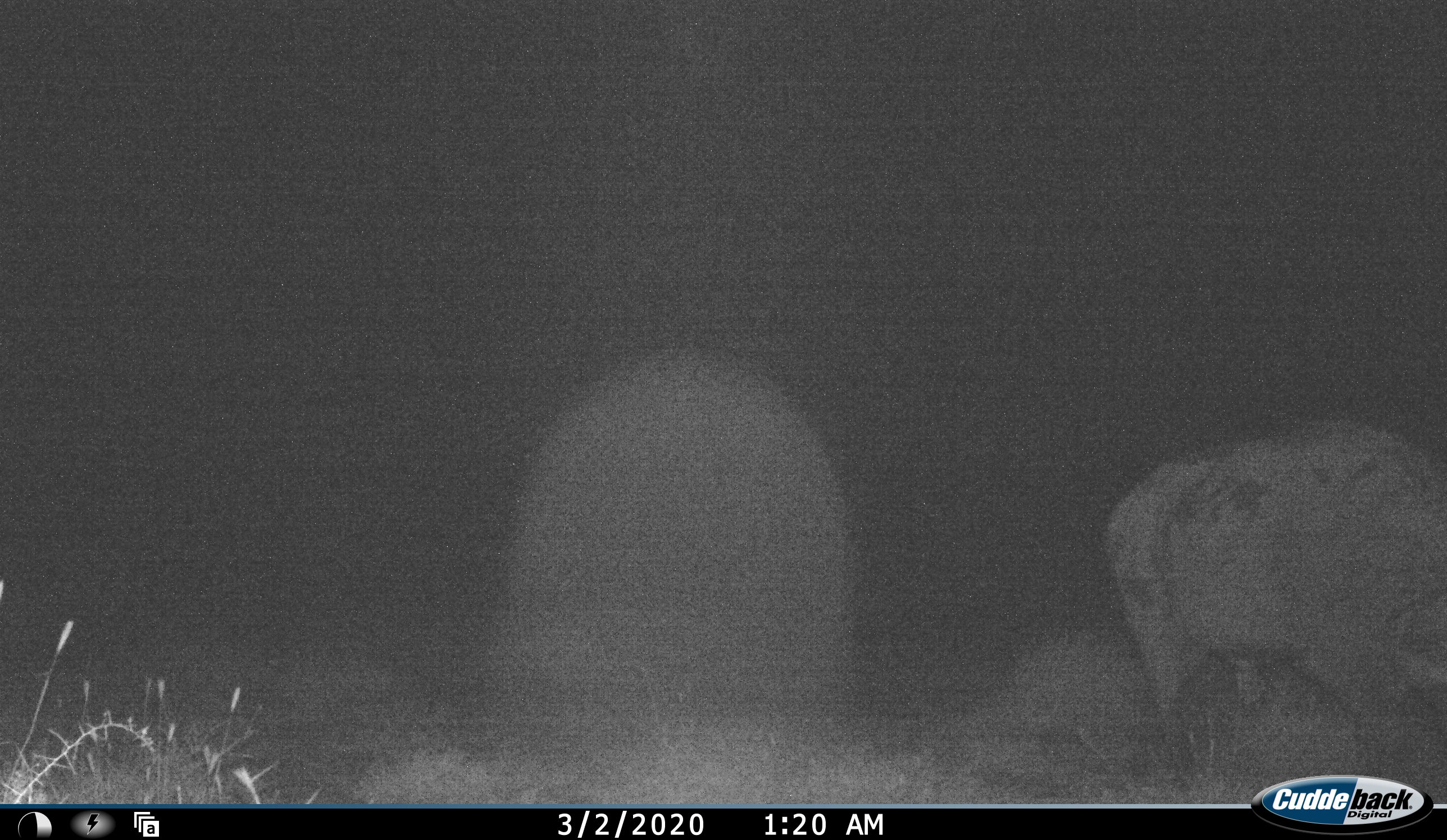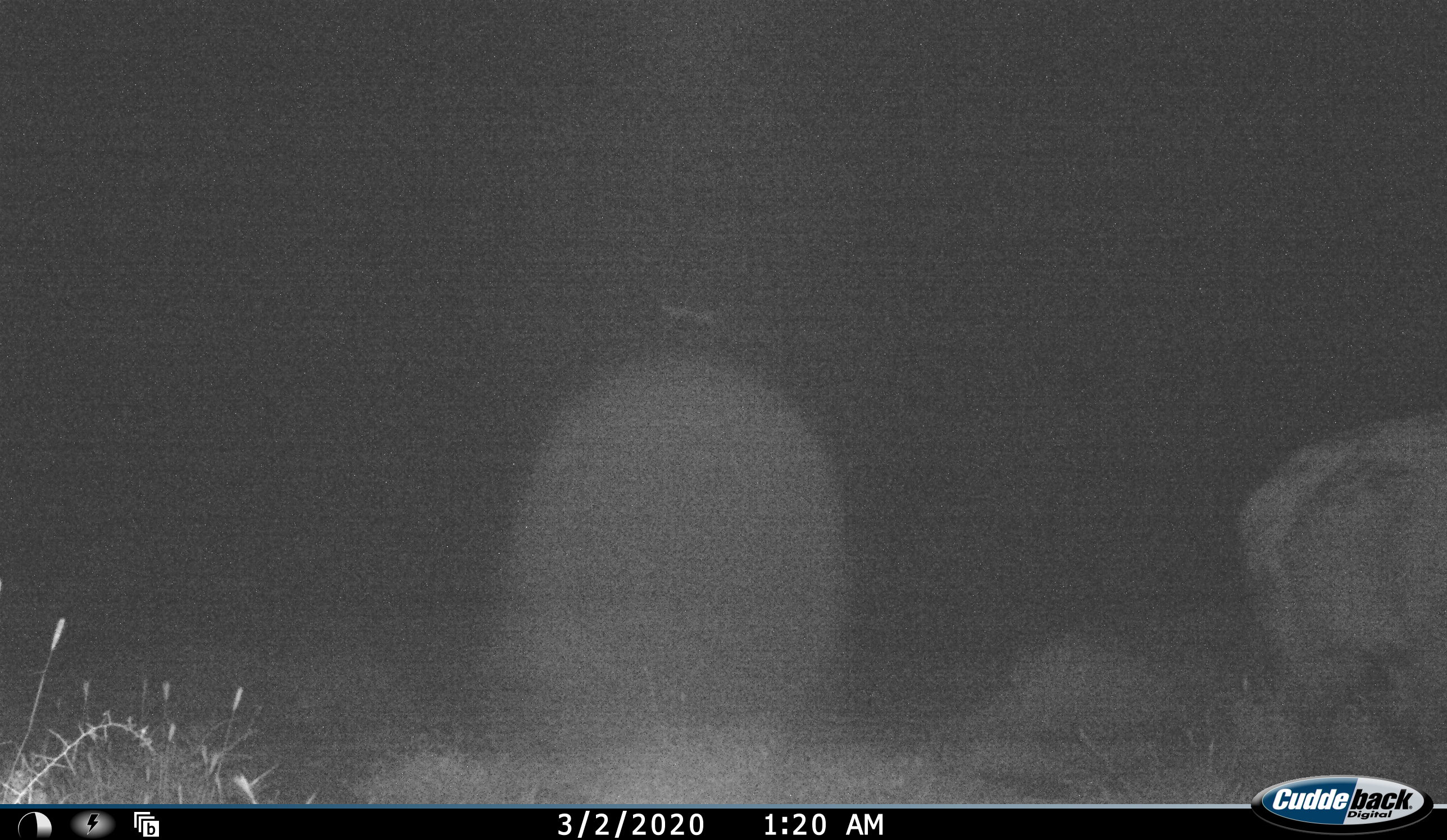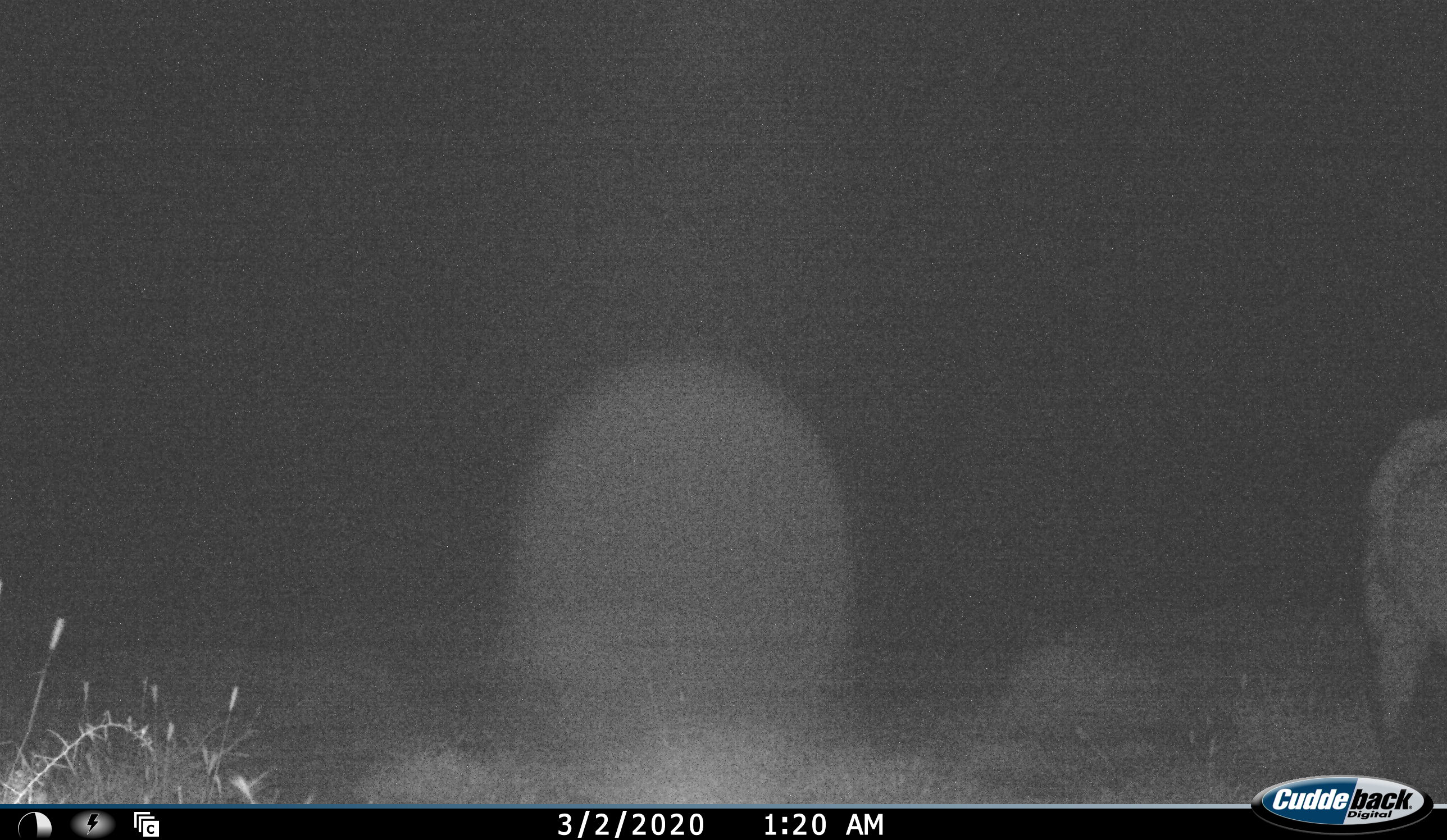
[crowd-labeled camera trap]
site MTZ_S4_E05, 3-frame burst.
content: unidentified animal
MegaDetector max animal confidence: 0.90